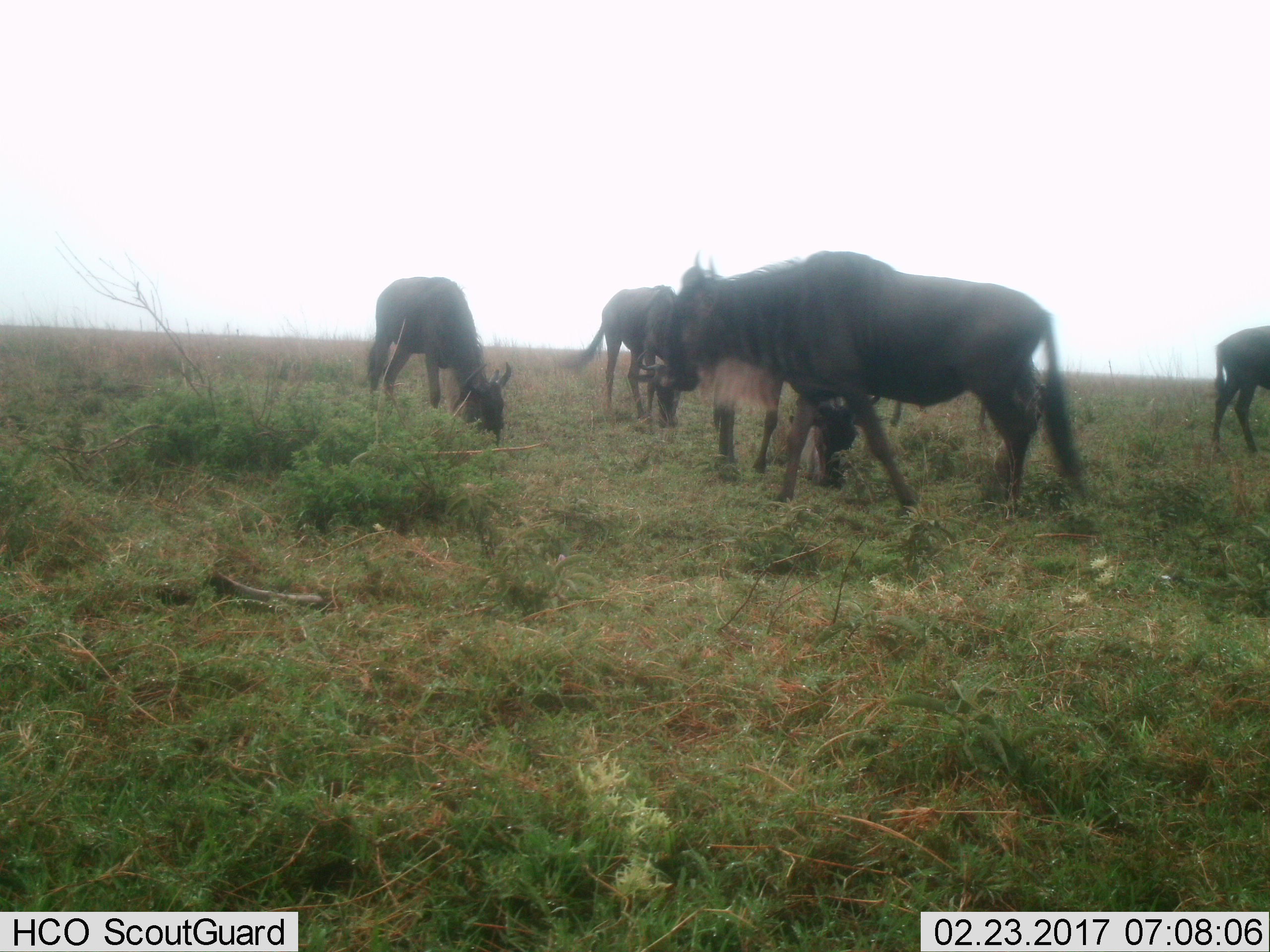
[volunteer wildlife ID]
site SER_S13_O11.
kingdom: Animalia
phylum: Chordata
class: Mammalia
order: Artiodactyla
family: Bovidae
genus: Connochaetes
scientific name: Connochaetes taurinus taurinus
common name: blue wildebeest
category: wildebeestblue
Wildebeestblue (blue wildebeest) (Connochaetes taurinus taurinus), count 5. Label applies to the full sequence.